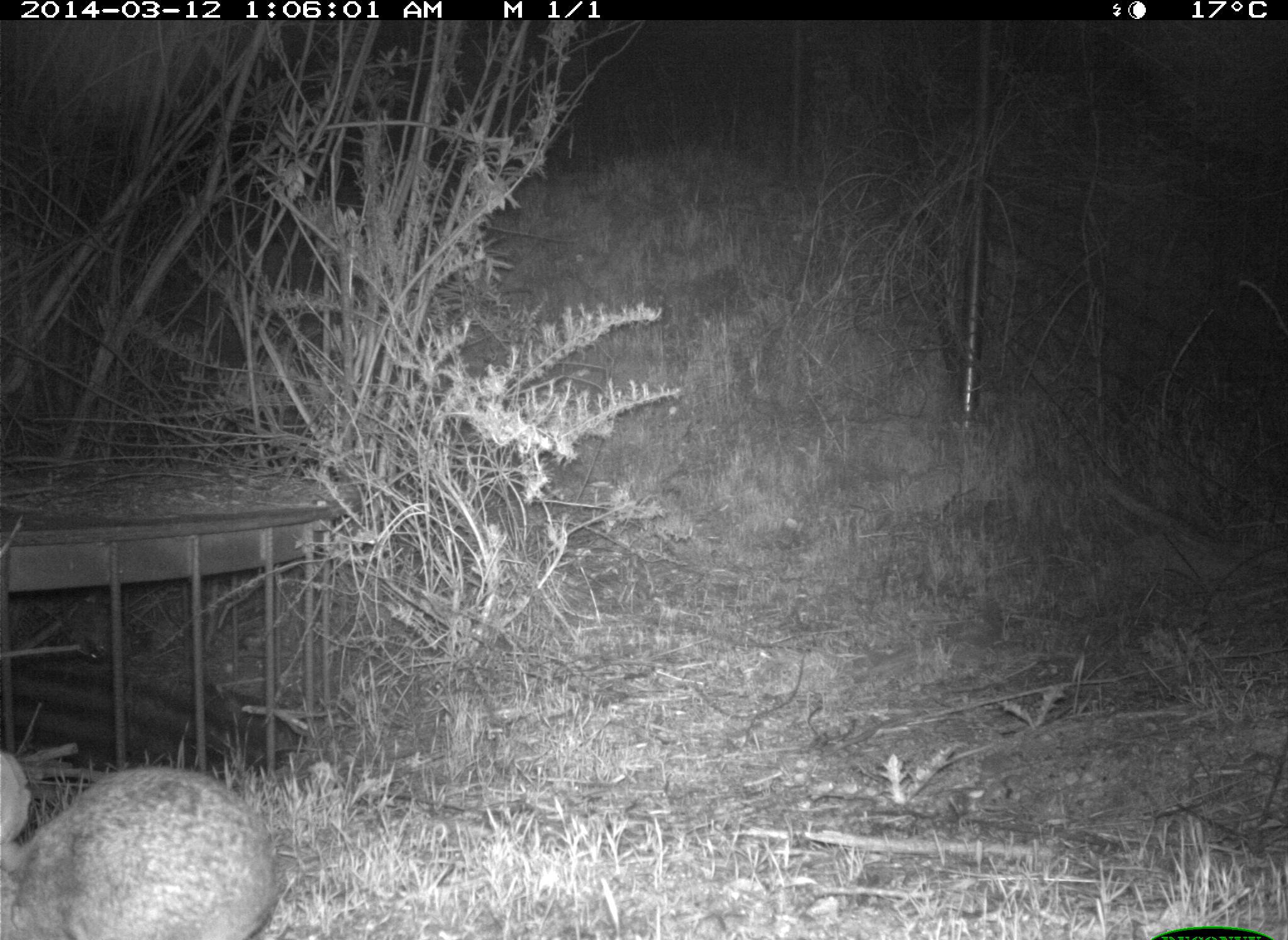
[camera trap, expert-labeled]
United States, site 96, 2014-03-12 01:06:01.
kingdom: Animalia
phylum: Chordata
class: Mammalia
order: Lagomorpha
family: Leporidae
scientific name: Leporidae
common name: rabbits and hares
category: rabbit